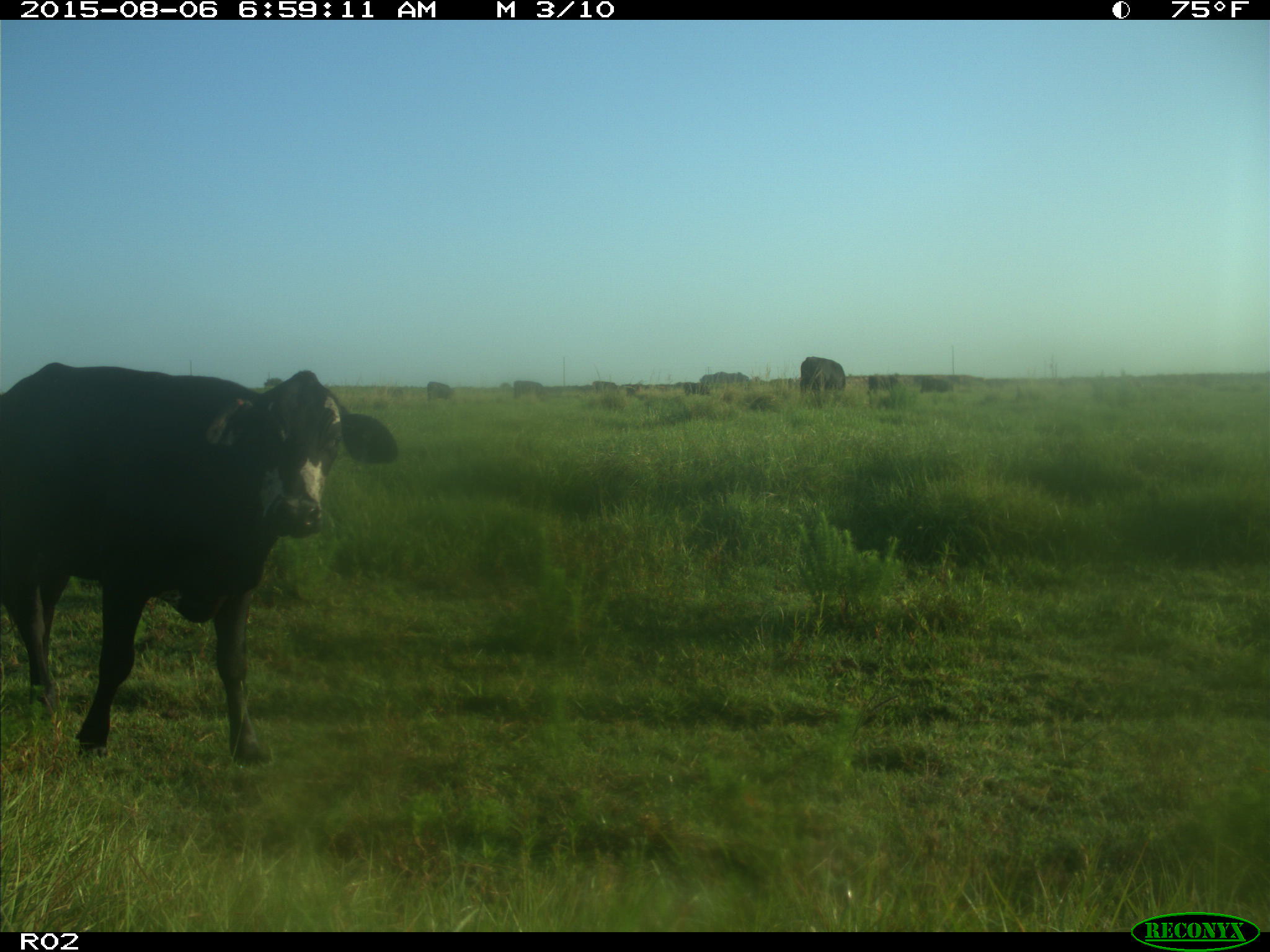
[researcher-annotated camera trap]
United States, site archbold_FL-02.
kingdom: Animalia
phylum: Chordata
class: Mammalia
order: Artiodactyla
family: Bovidae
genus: Bos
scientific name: Bos taurus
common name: domestic cow